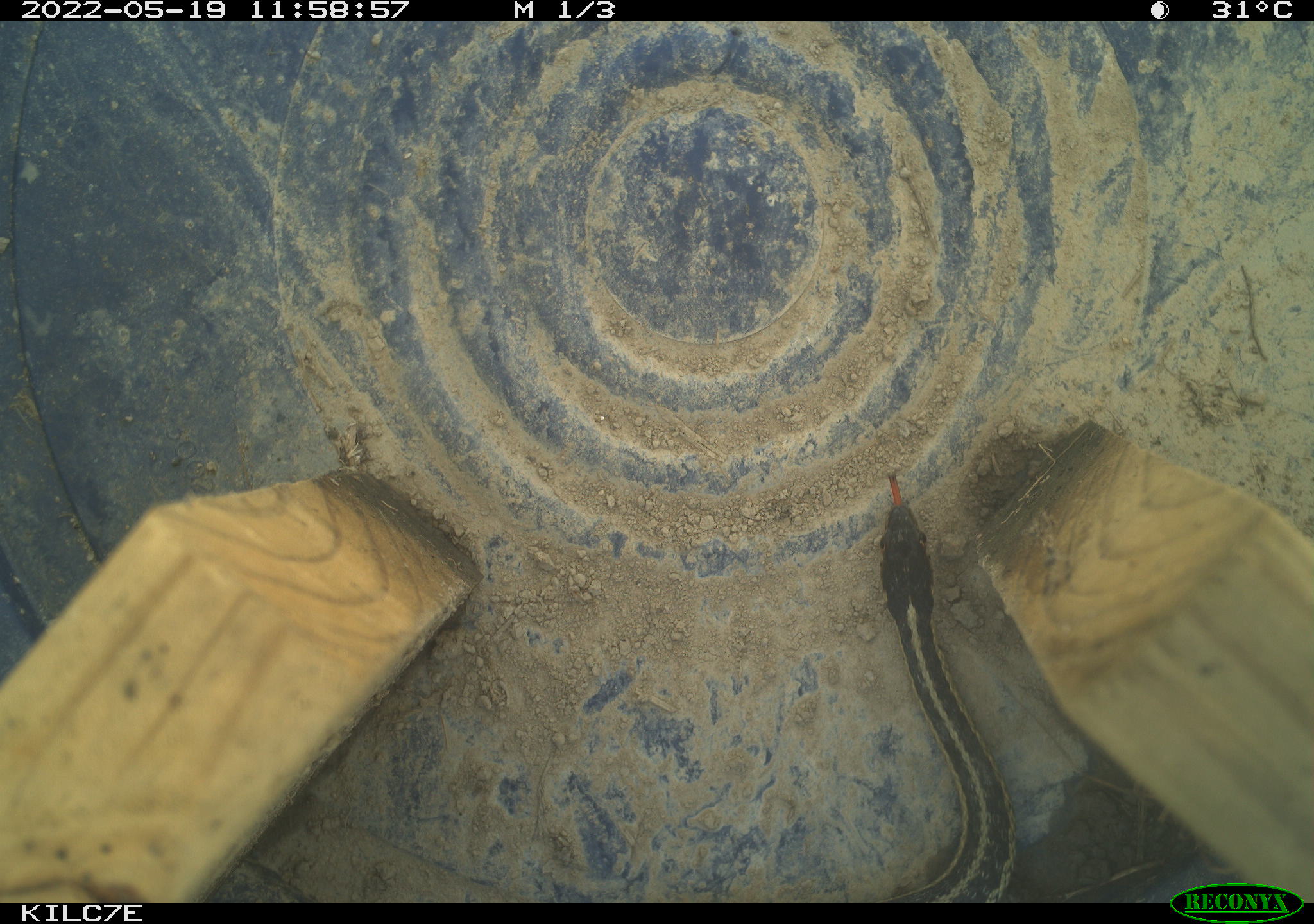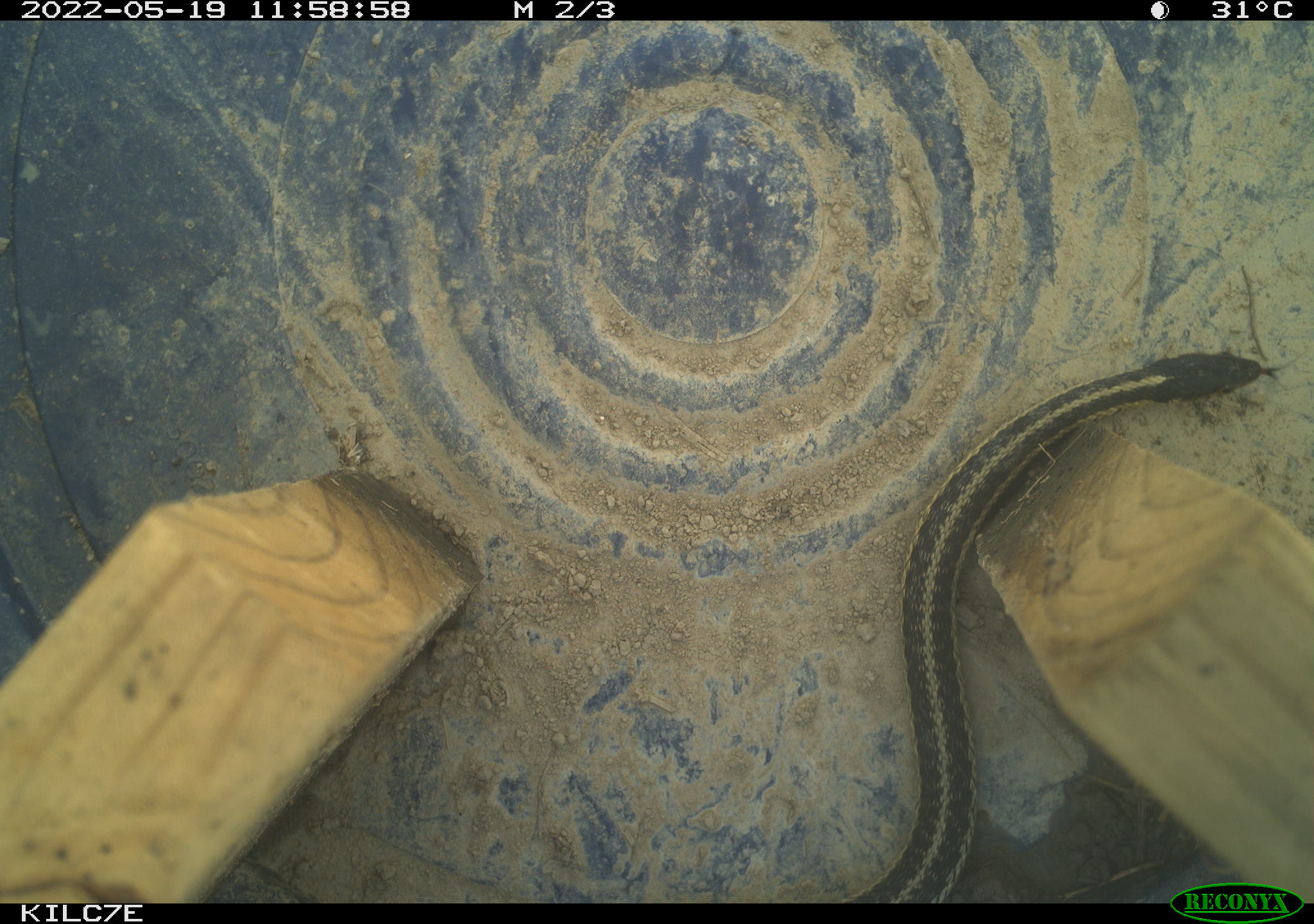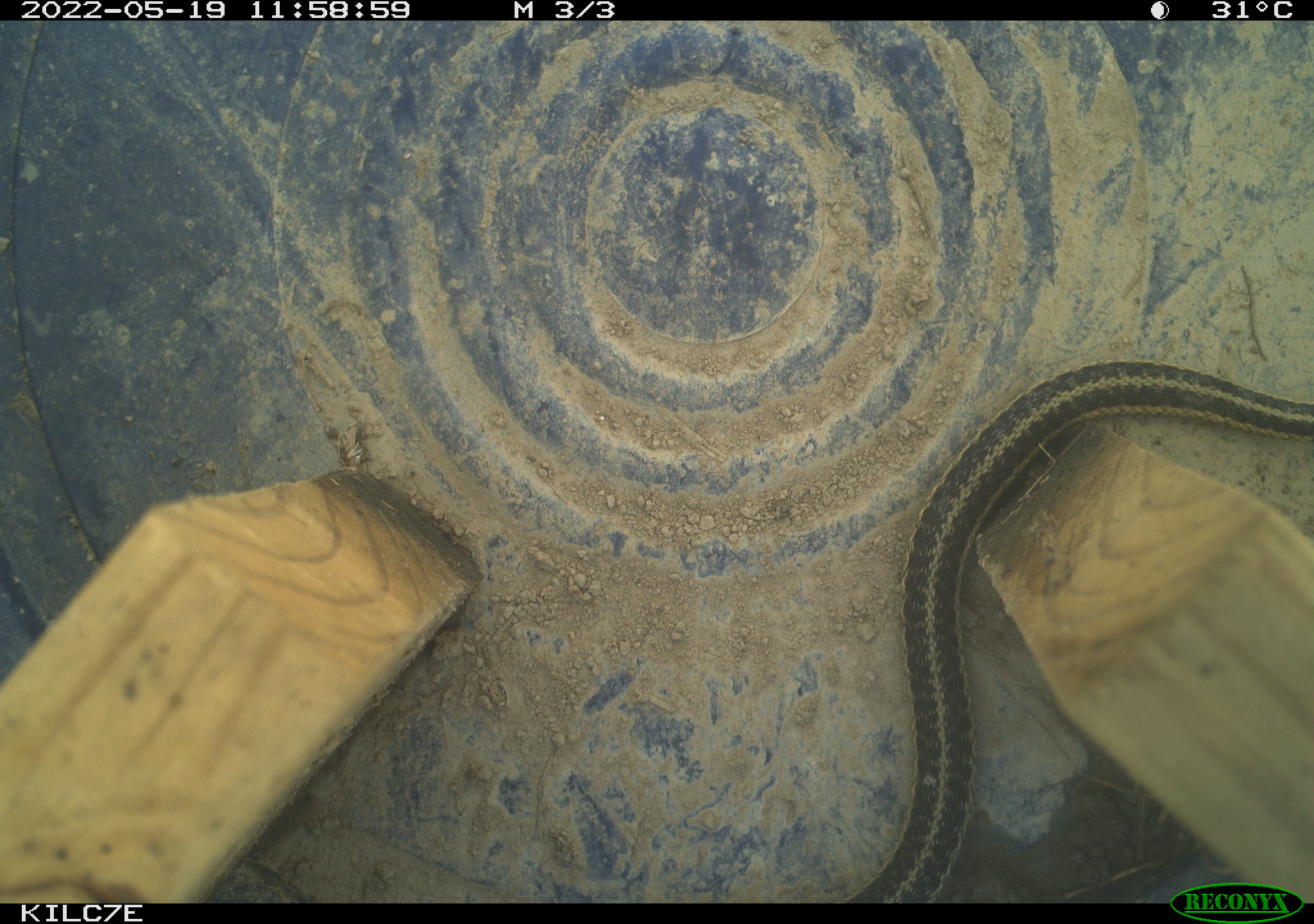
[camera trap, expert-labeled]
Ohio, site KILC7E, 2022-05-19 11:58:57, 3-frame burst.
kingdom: Animalia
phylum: Chordata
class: Reptilia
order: Squamata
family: Colubridae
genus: Thamnophis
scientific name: Thamnophis sirtalis sirtalis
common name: eastern gartersnake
Eastern gartersnake (Thamnophis sirtalis sirtalis).